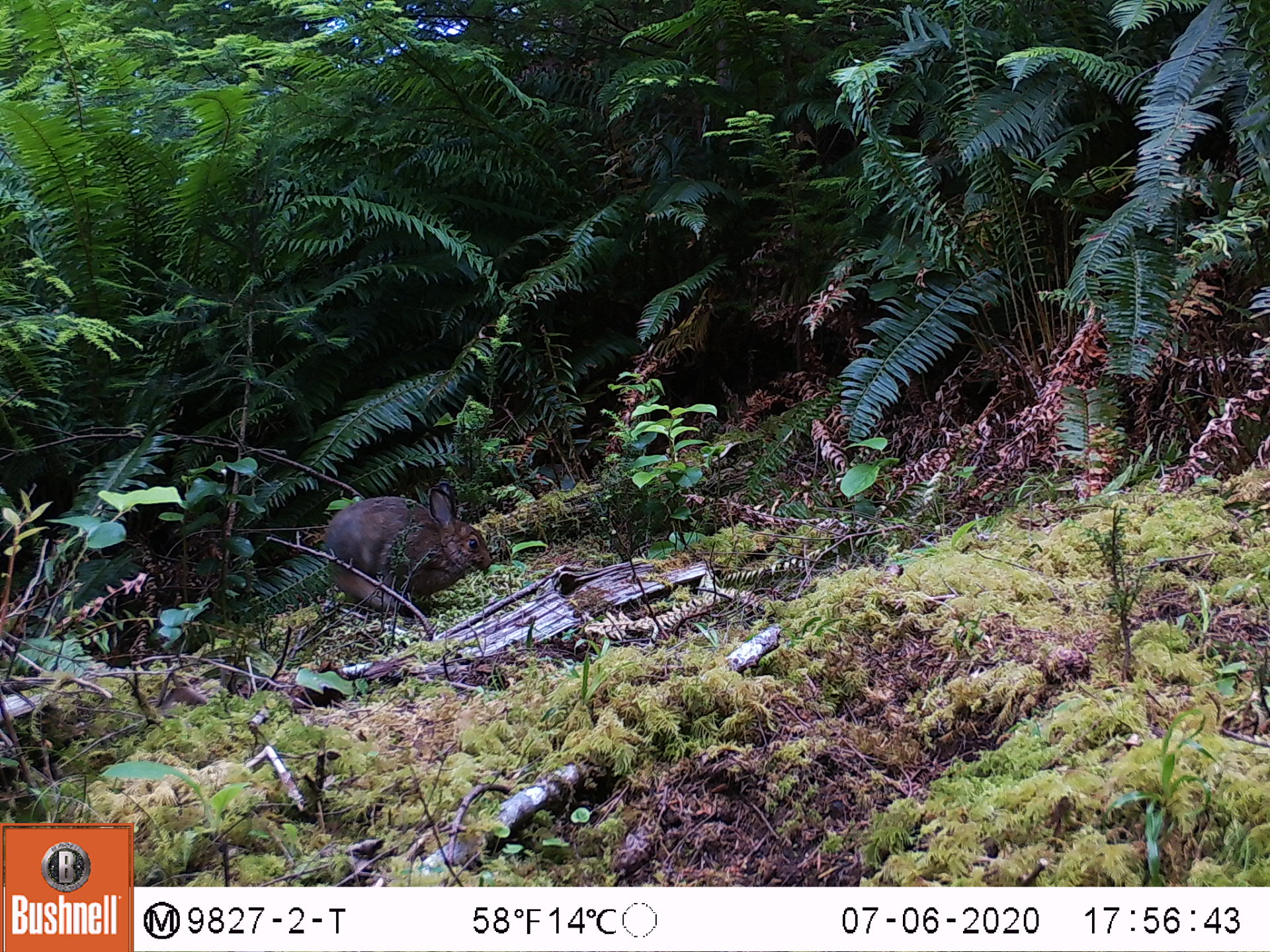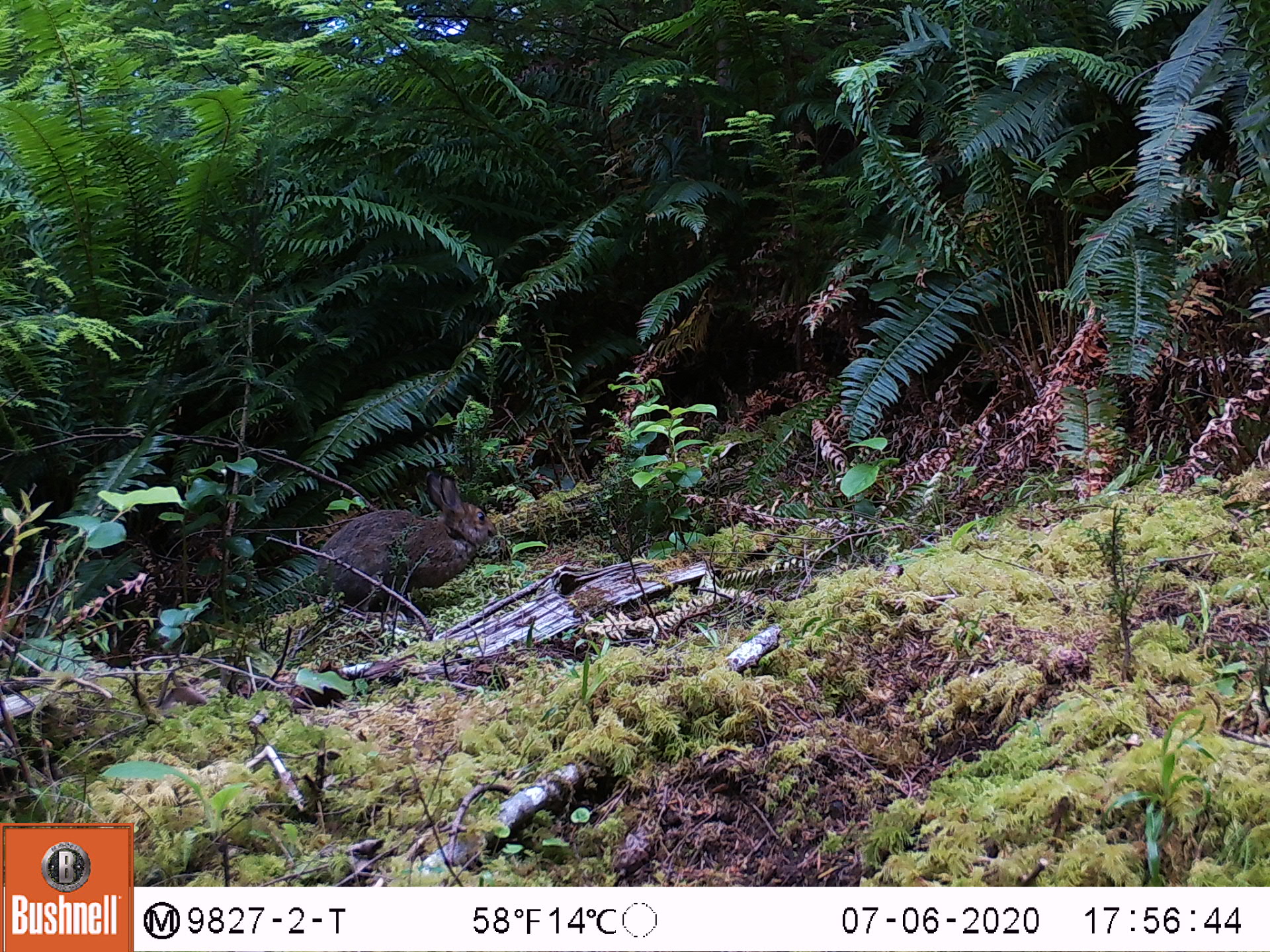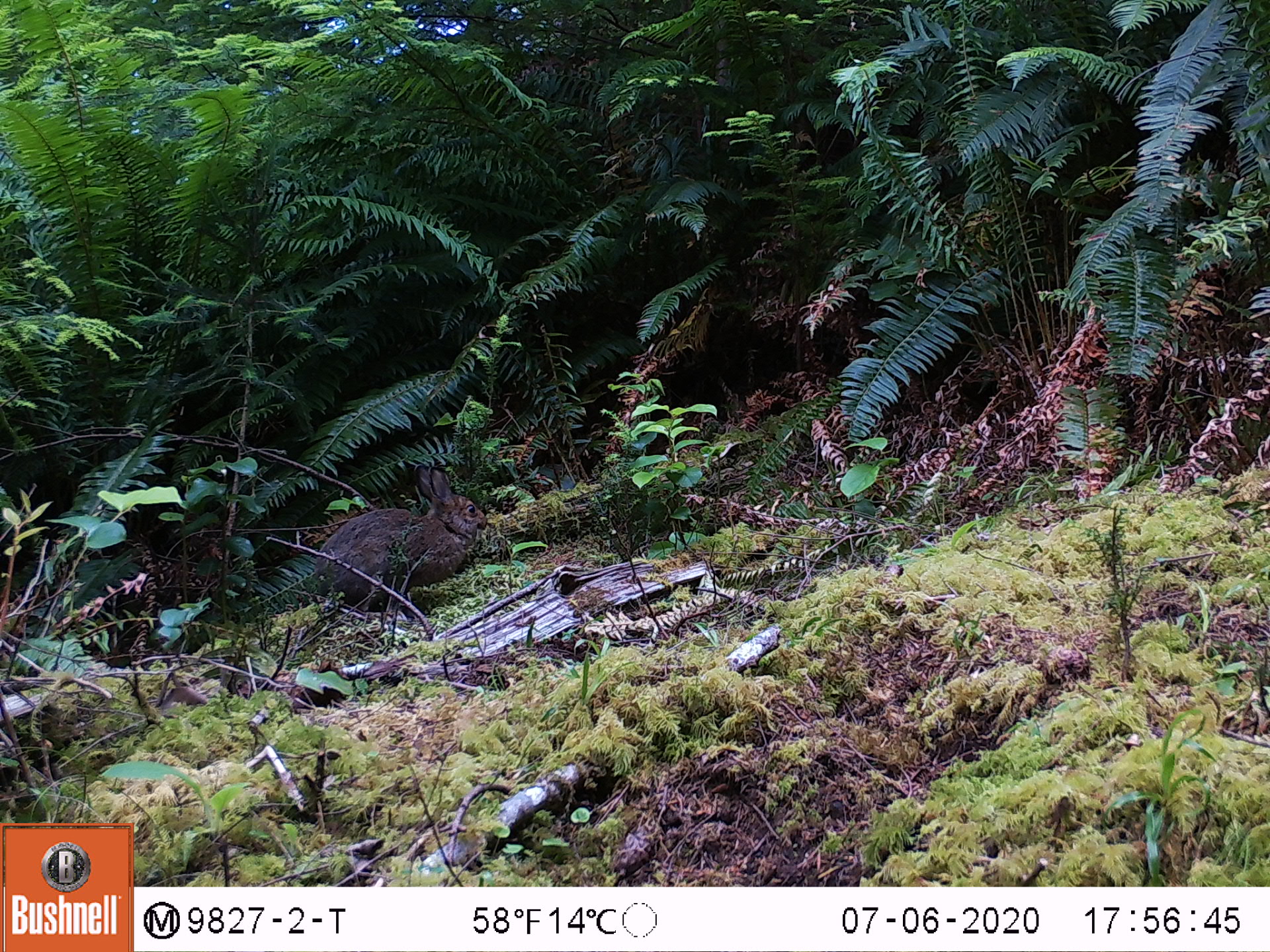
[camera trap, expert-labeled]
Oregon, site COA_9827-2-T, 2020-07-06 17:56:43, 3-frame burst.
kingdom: Animalia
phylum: Chordata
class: Mammalia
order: Lagomorpha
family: Leporidae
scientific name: Leporidae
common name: hares and rabbits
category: leporidae family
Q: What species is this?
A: Leporidae family (hares and rabbits) (Leporidae).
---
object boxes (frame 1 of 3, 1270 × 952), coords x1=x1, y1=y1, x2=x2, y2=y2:
leporidae family: x1=318, y1=485, x2=489, y2=618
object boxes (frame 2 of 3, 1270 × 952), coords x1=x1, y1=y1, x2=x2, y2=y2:
leporidae family: x1=309, y1=468, x2=494, y2=618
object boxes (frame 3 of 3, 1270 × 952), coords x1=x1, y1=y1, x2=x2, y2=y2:
leporidae family: x1=318, y1=459, x2=485, y2=620